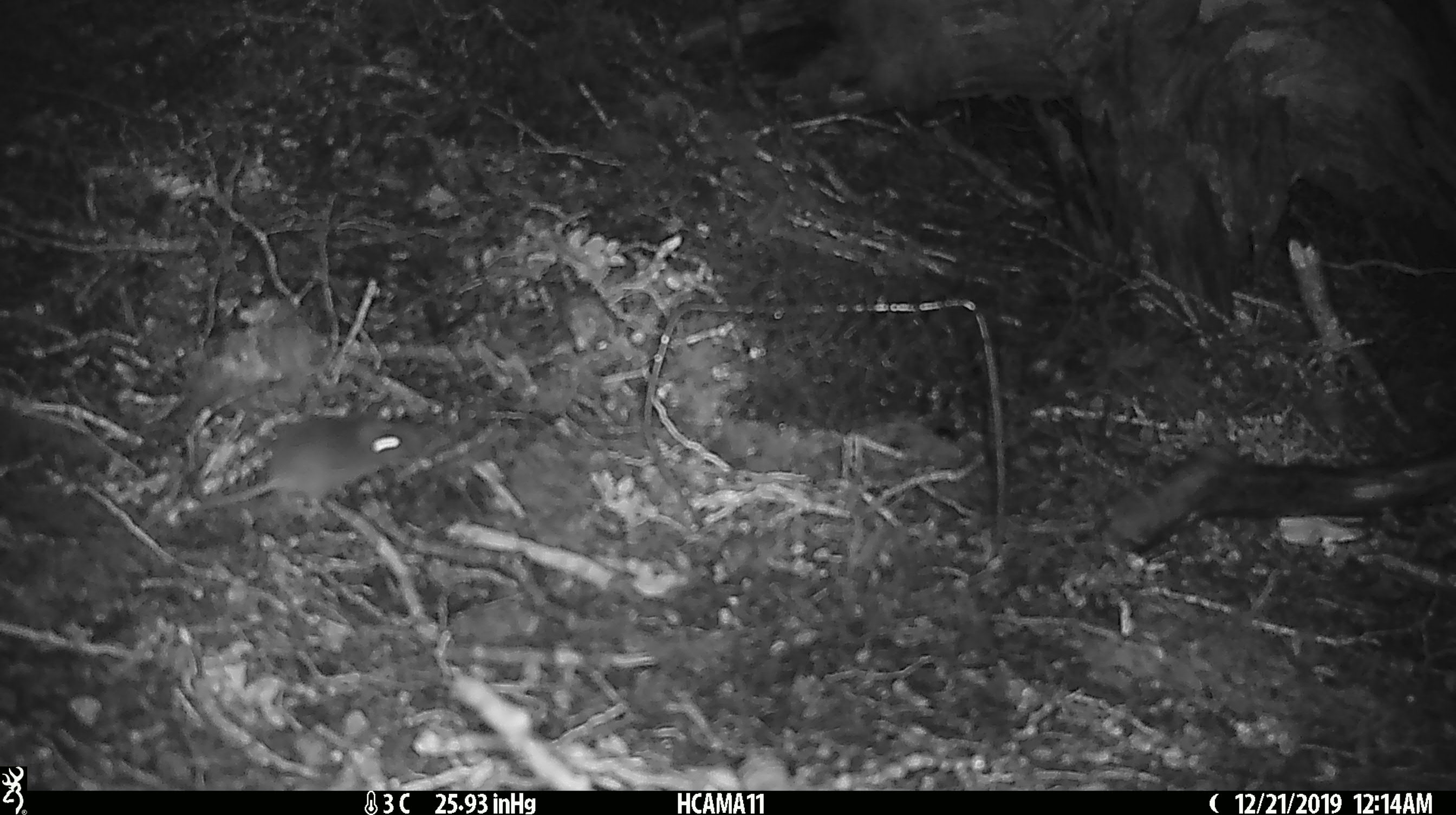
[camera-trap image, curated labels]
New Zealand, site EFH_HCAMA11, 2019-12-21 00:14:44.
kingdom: Animalia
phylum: Chordata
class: Mammalia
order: Rodentia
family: Muridae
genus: Mus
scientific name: Mus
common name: mouse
Mouse (Mus).